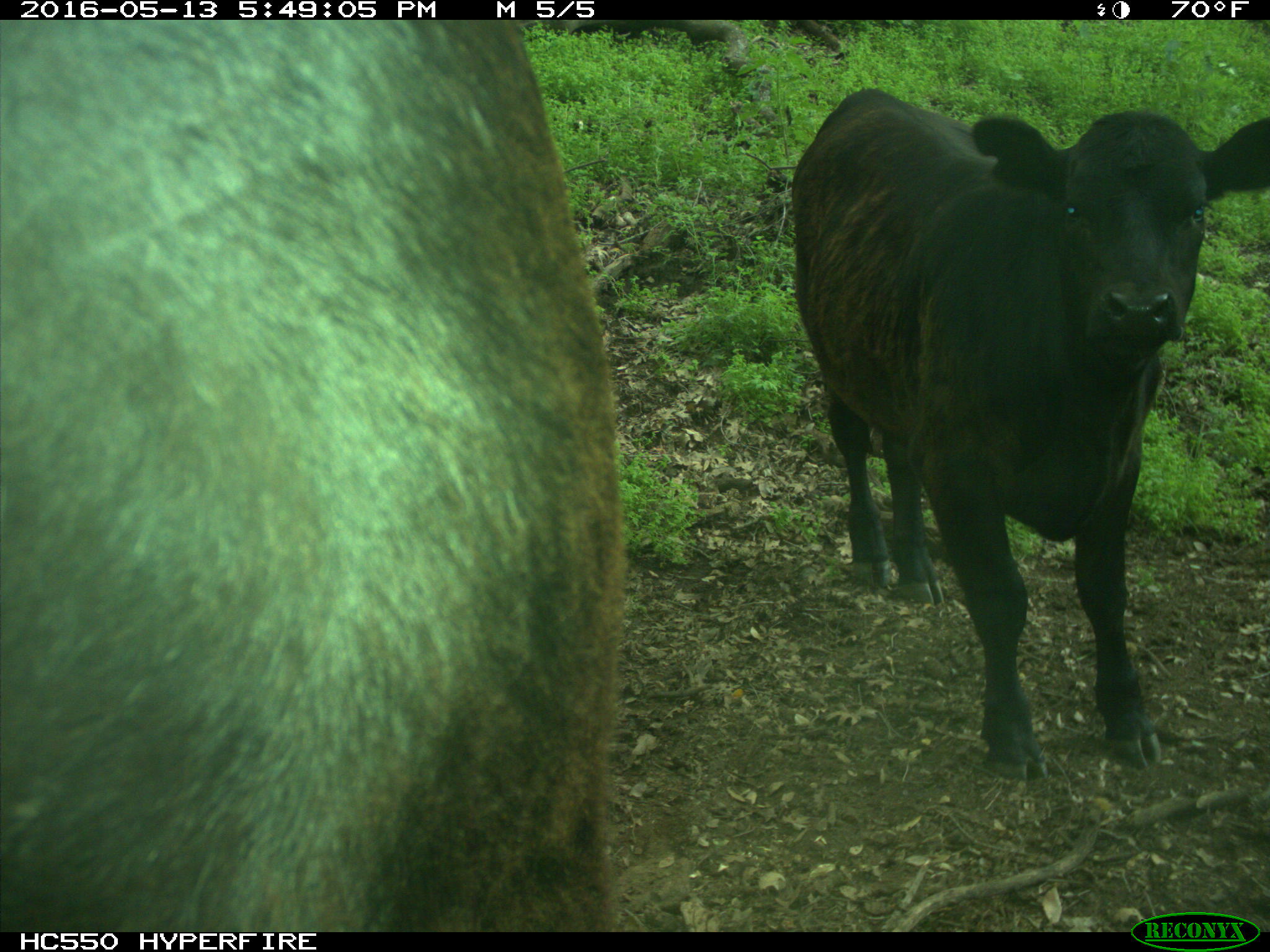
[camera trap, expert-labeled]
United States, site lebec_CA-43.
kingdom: Animalia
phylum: Chordata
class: Mammalia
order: Artiodactyla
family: Bovidae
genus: Bos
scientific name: Bos taurus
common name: domestic cow